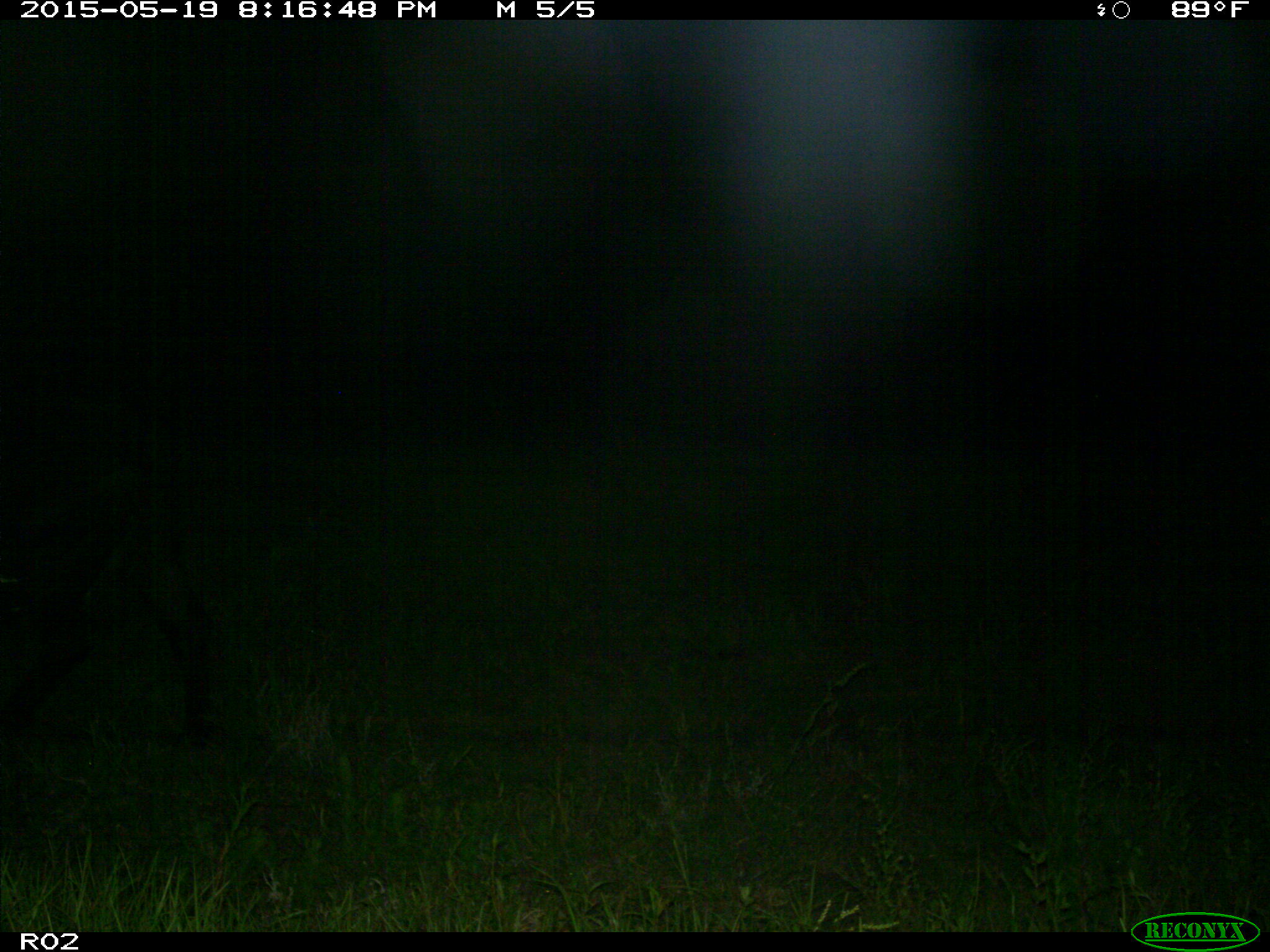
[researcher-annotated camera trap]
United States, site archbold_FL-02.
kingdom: Animalia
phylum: Chordata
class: Mammalia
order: Artiodactyla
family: Bovidae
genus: Bos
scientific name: Bos taurus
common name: domestic cow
Bos taurus (domestic cow).